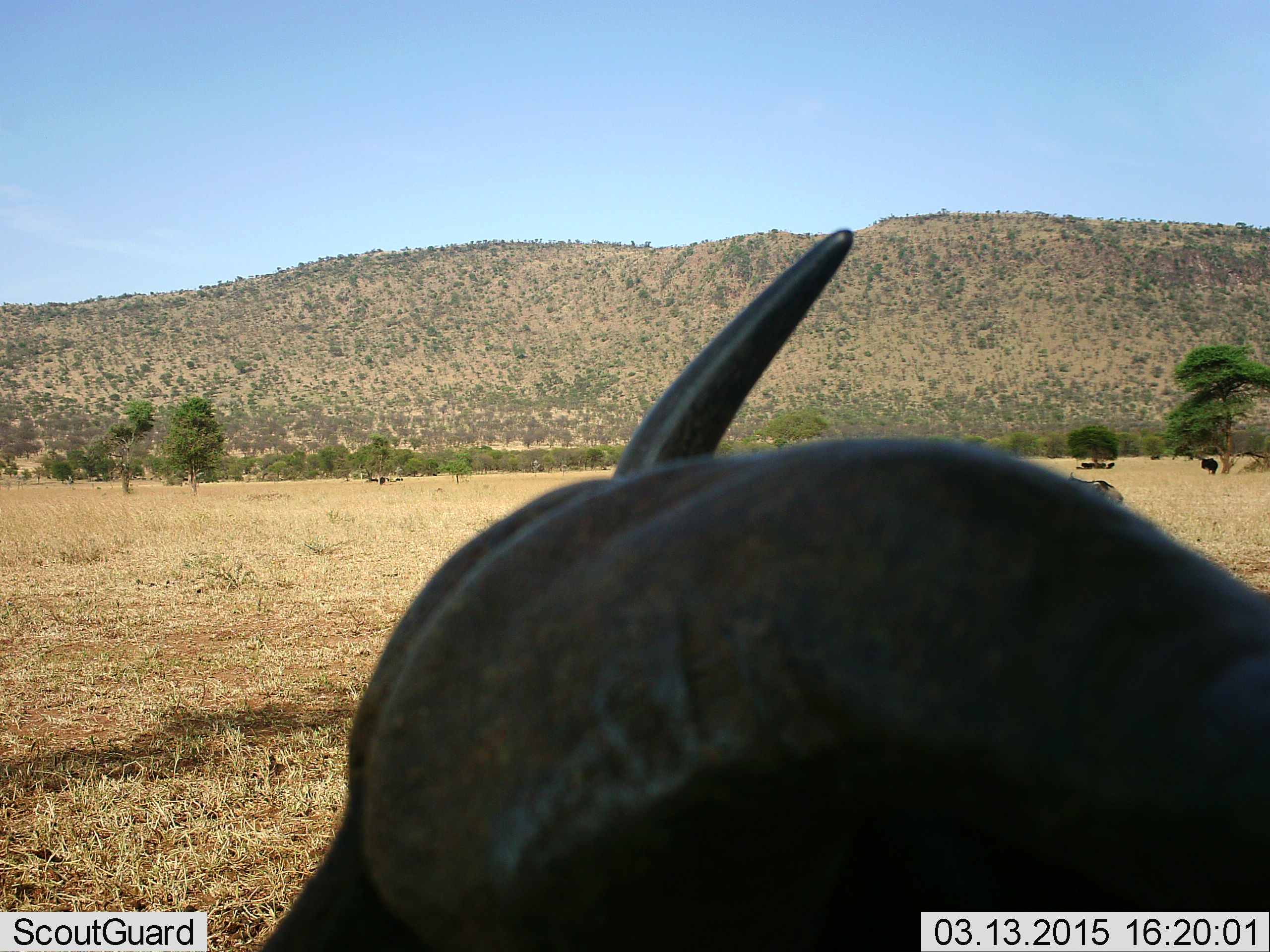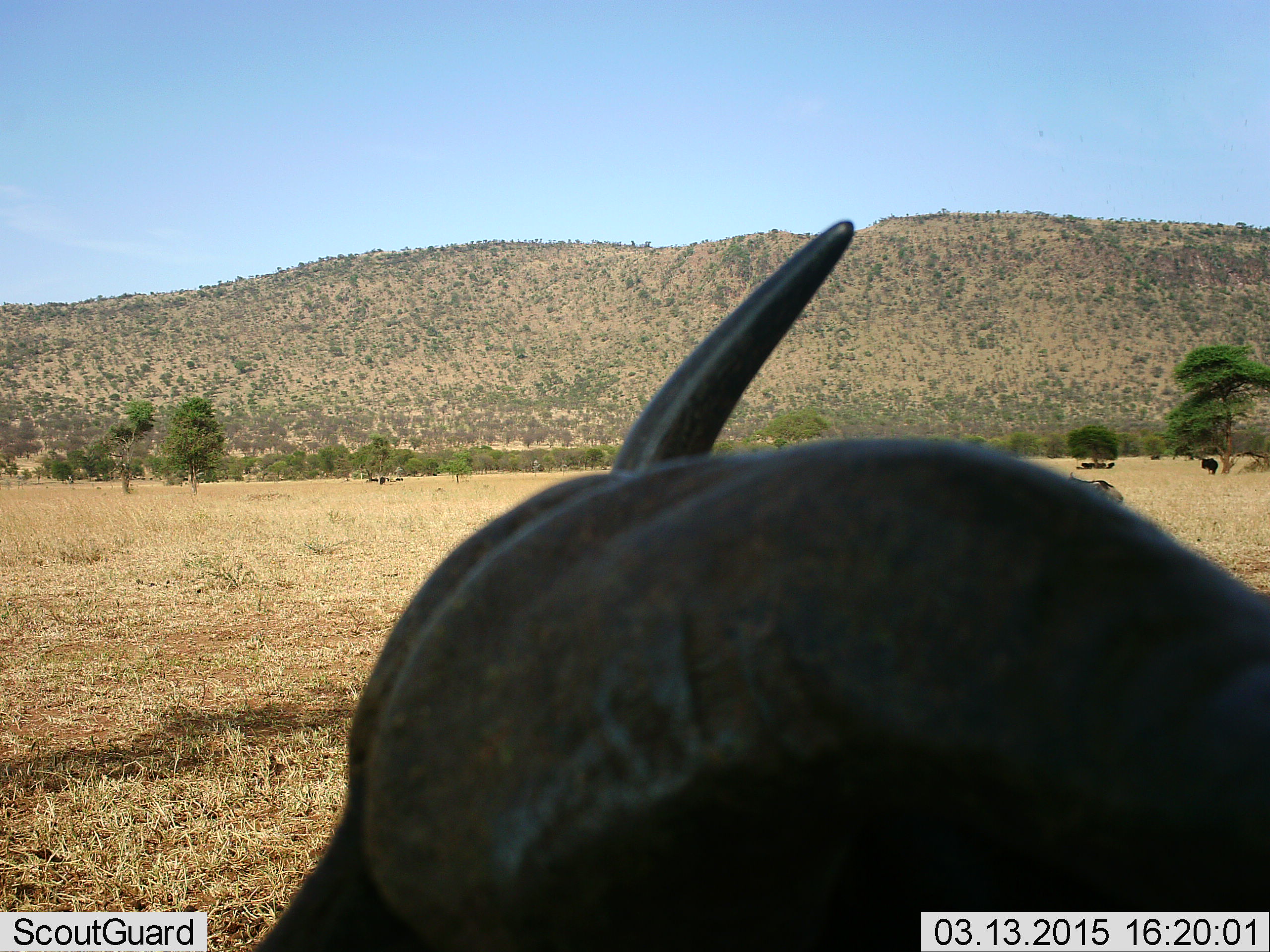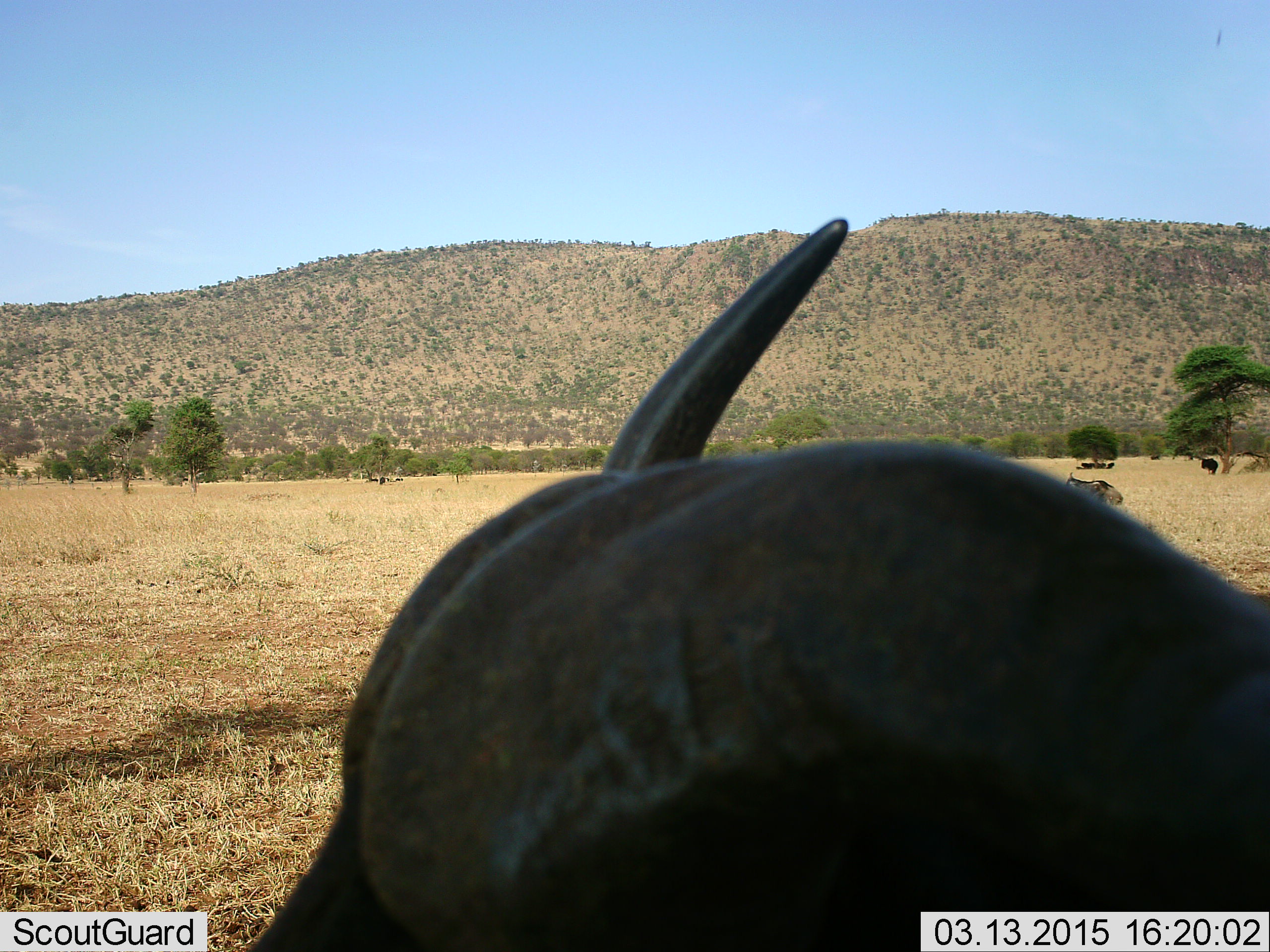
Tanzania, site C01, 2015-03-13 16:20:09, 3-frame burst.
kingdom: Animalia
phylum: Chordata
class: Mammalia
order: Artiodactyla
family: Bovidae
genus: Syncerus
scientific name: Syncerus caffer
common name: cape buffalo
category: buffalo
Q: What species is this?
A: Buffalo (cape buffalo) (Syncerus caffer).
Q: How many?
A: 1.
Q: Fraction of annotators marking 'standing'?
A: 64%.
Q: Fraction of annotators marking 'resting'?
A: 55%.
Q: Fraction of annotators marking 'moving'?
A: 9%.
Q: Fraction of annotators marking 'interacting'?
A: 0%.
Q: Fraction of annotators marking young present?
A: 0%.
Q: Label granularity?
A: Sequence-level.